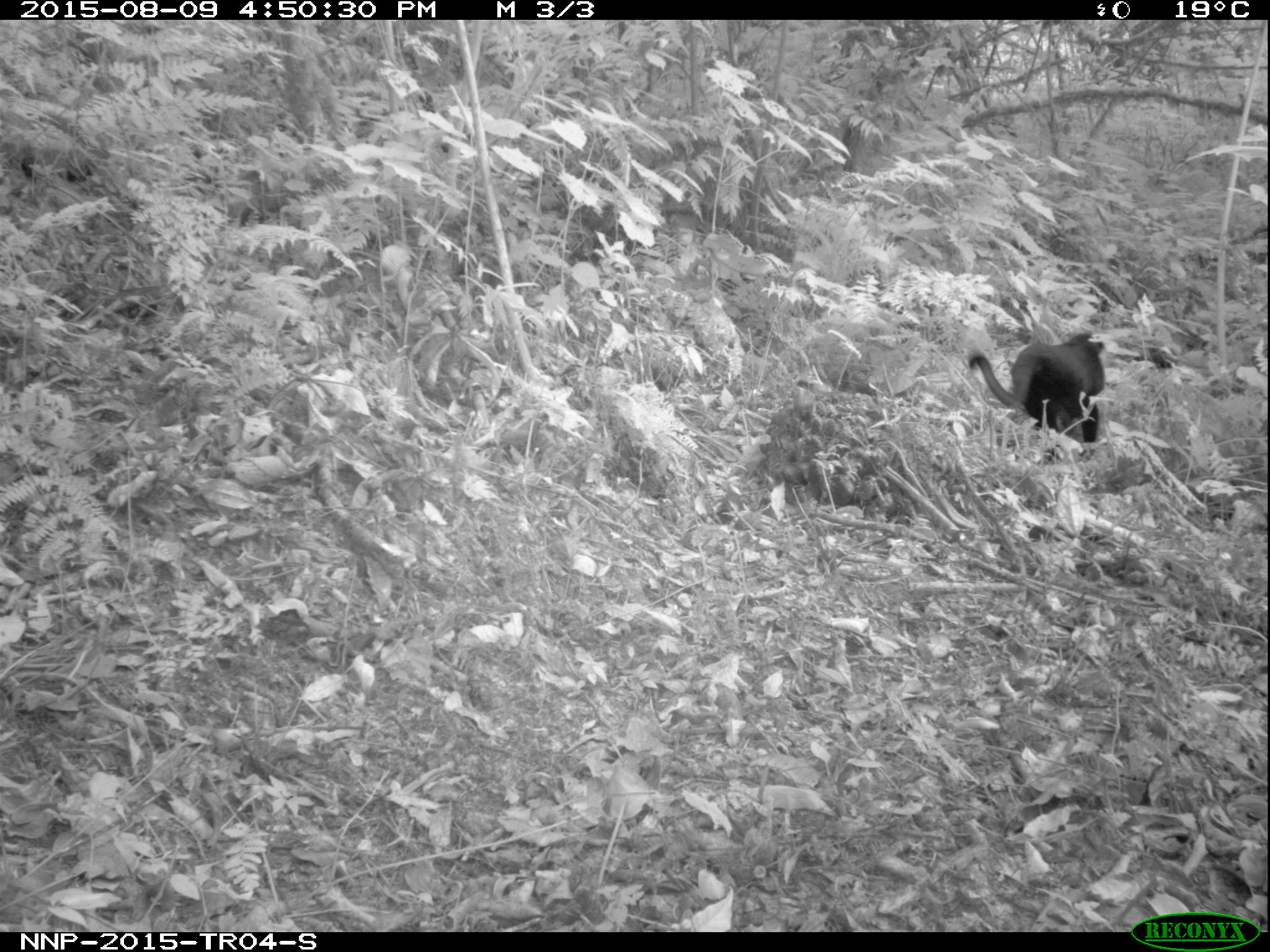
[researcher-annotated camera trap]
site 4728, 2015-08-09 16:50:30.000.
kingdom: Animalia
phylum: Chordata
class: Mammalia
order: Primates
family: Cercopithecidae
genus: Allochrocebus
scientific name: Allochrocebus lhoesti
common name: l'hoest's monkey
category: cercopithecus lhoesti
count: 1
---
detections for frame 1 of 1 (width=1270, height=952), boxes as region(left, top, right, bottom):
cercopithecus lhoesti: region(966, 330, 1105, 441)